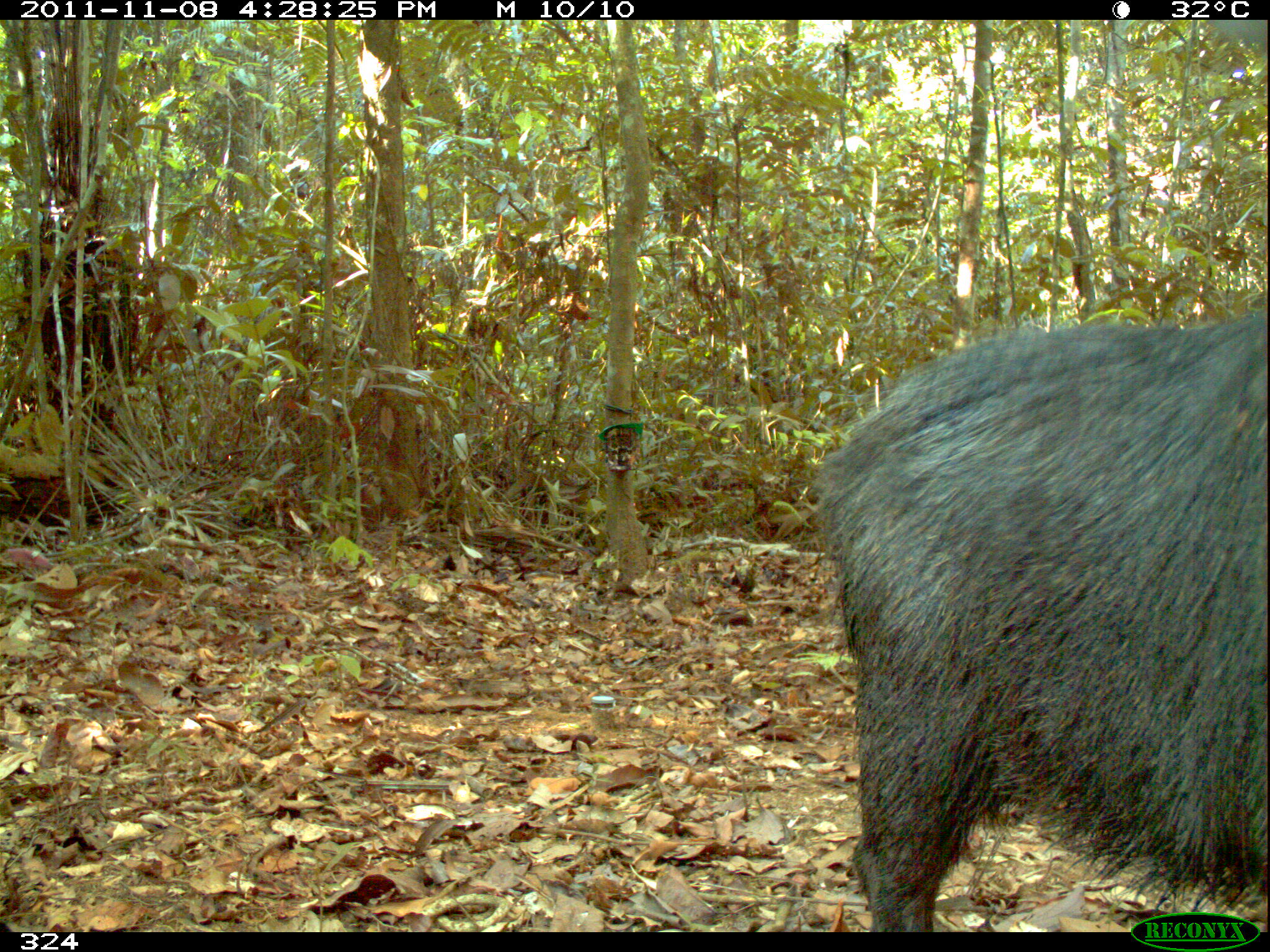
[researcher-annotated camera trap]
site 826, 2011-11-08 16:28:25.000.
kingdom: Animalia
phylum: Chordata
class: Mammalia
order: Artiodactyla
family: Tayassuidae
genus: Tayassu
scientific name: Tayassu pecari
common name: white-lipped peccary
Tayassu pecari (white-lipped peccary).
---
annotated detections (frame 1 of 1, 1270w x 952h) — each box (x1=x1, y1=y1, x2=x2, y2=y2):
tayassu pecari: (x1=809, y1=313, x2=1267, y2=932)